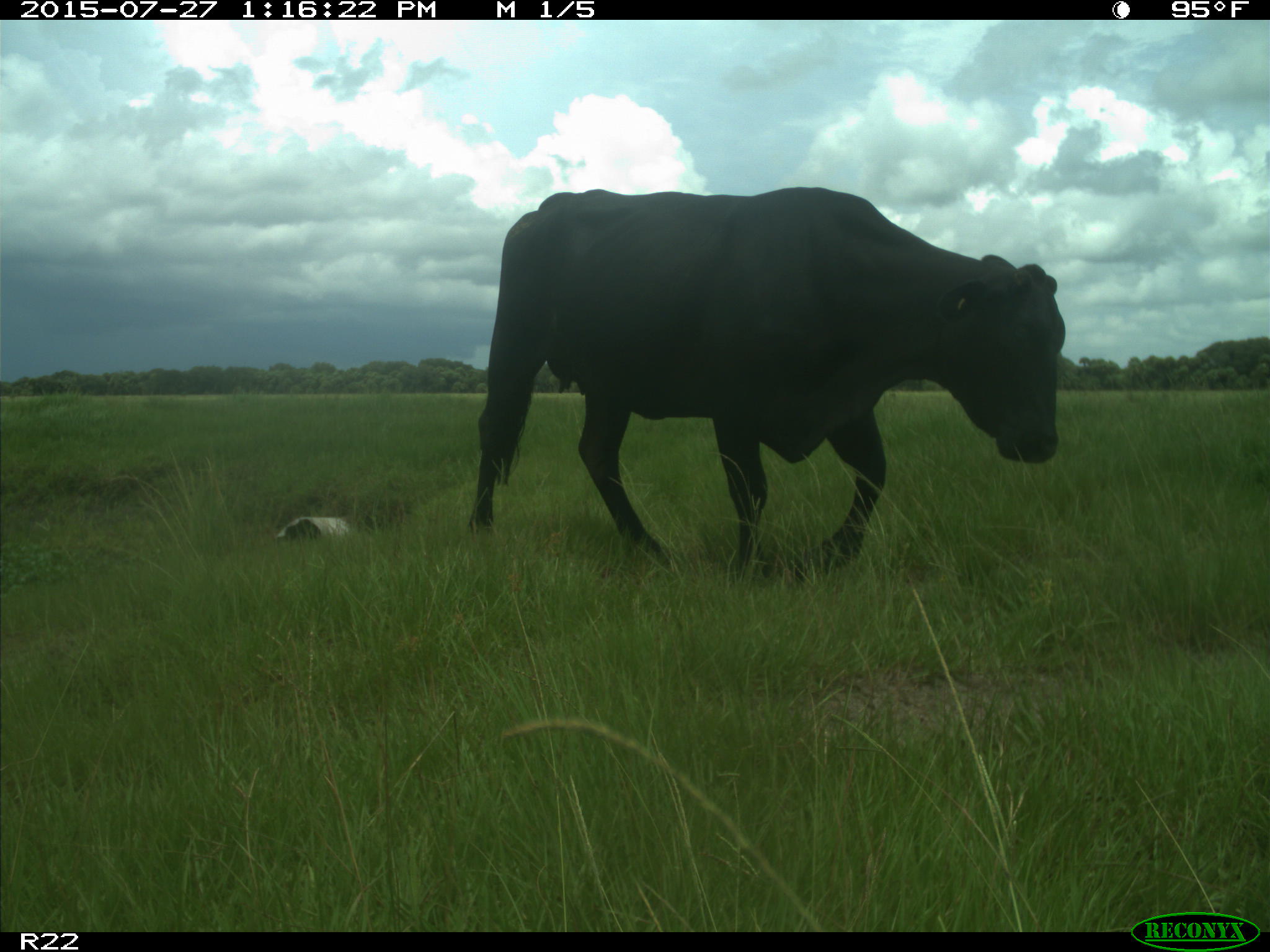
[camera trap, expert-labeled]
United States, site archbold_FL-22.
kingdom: Animalia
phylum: Chordata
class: Mammalia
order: Artiodactyla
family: Bovidae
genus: Bos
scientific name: Bos taurus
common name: domestic cow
Bos taurus (domestic cow).